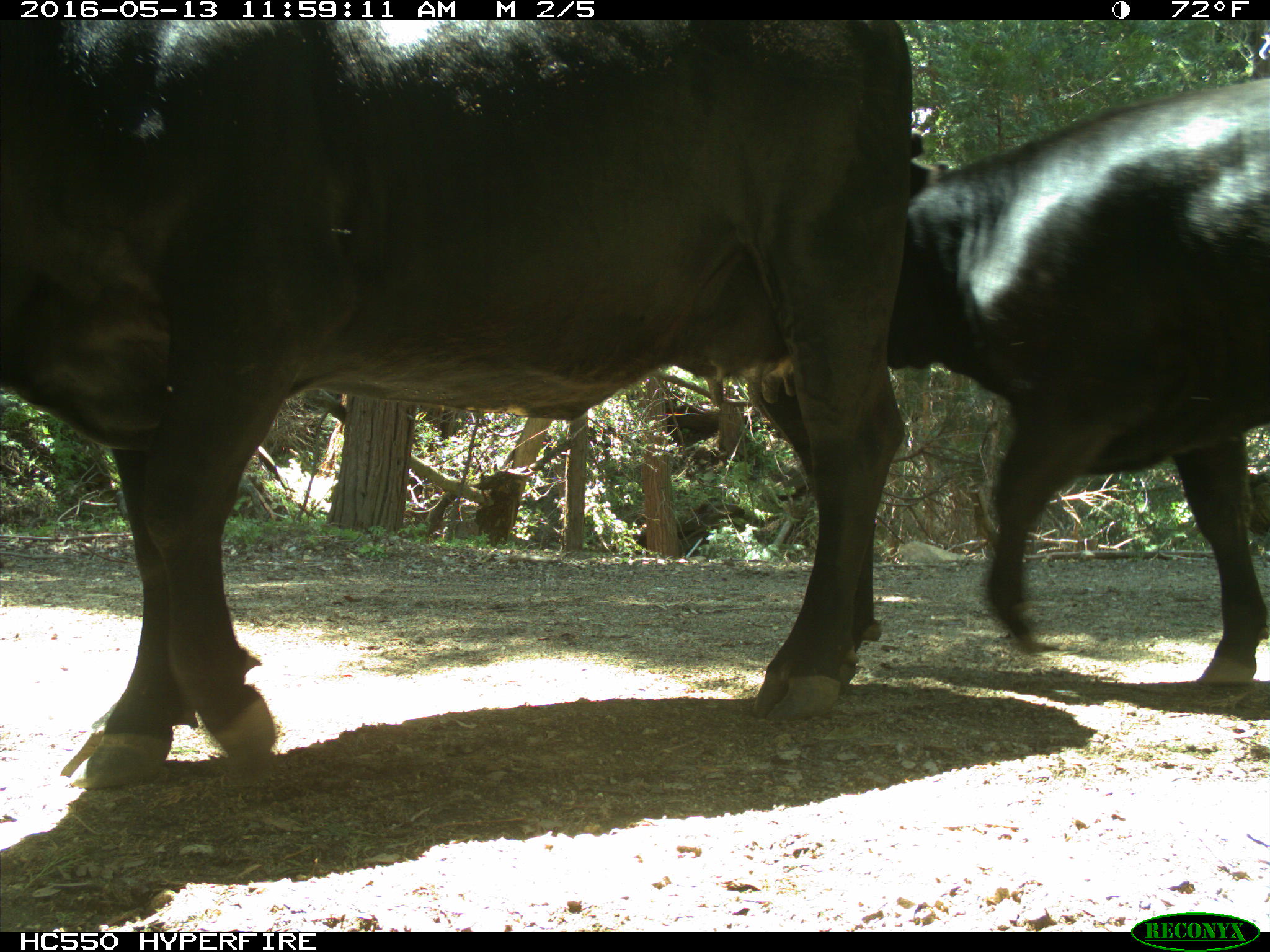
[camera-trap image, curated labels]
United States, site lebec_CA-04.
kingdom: Animalia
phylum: Chordata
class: Mammalia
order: Artiodactyla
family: Bovidae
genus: Bos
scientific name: Bos taurus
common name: domestic cow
Bos taurus (domestic cow).